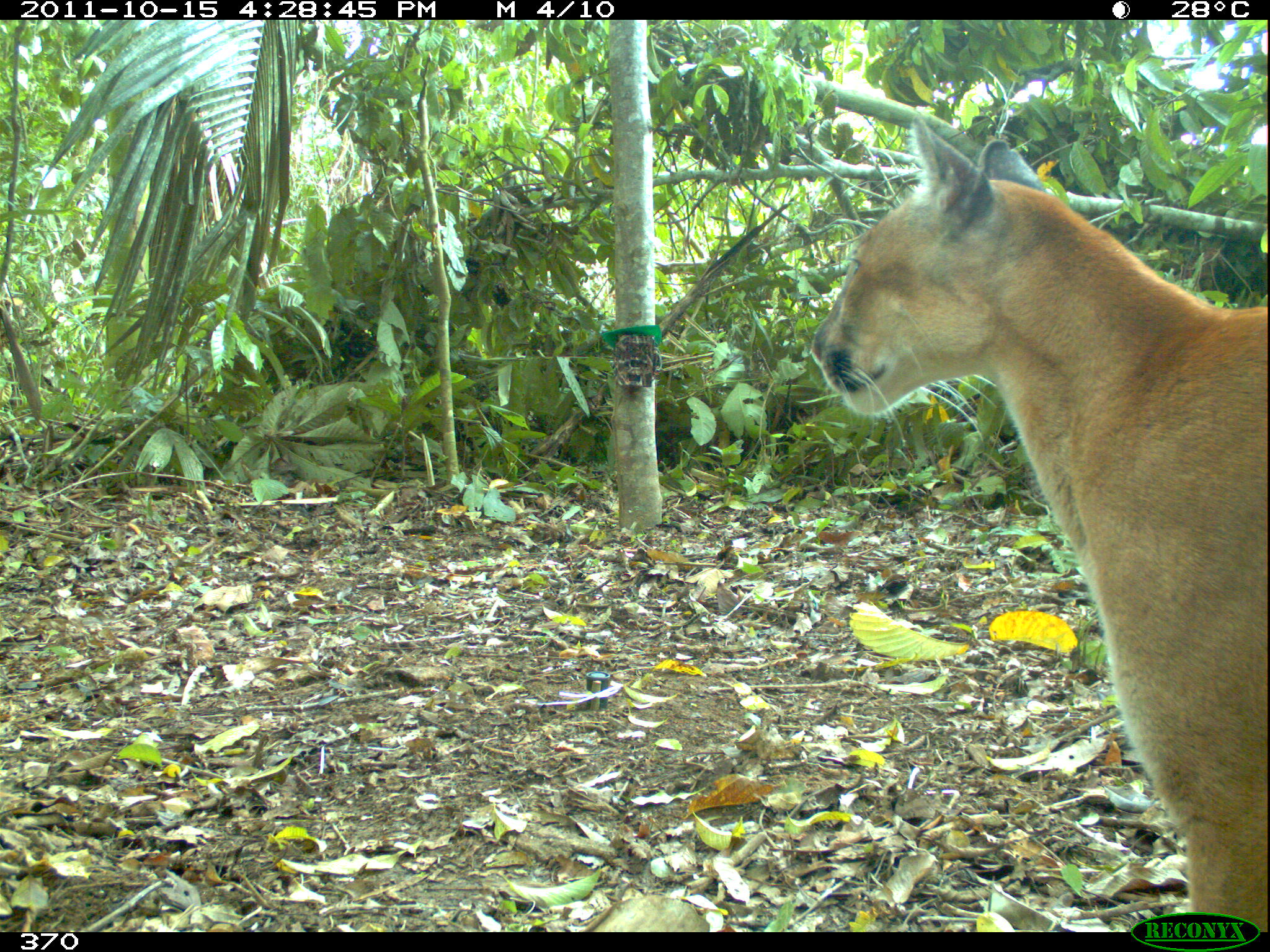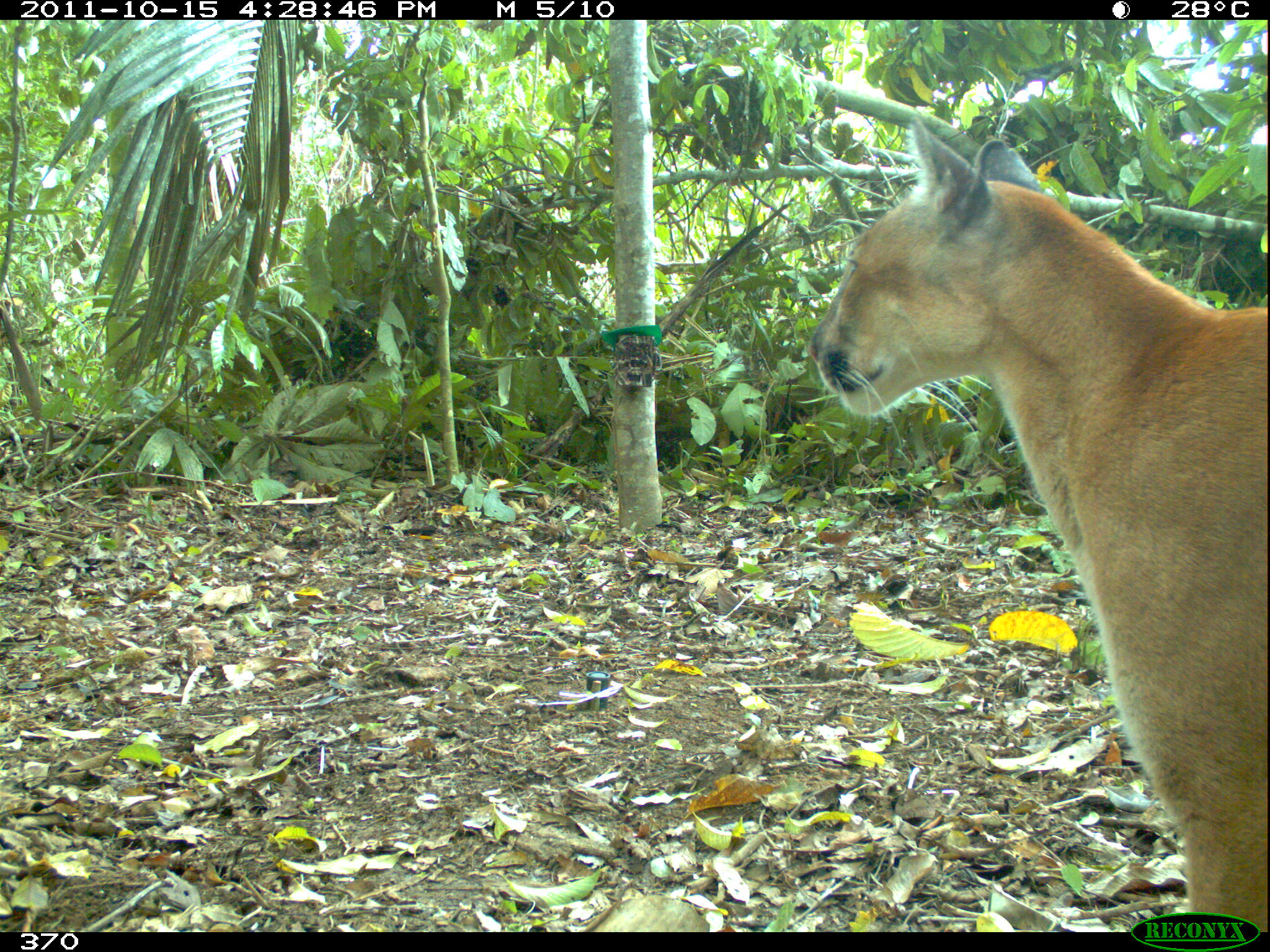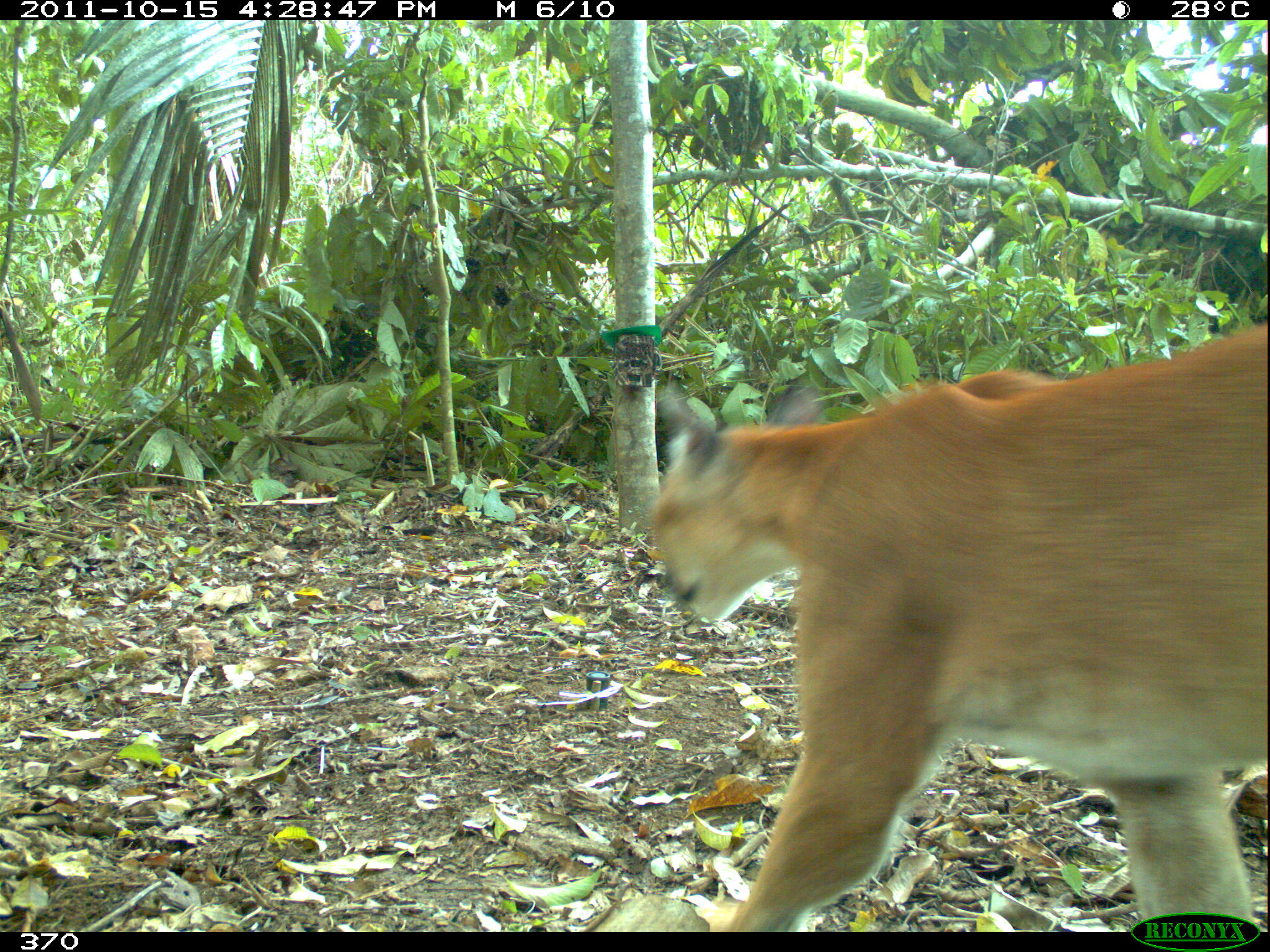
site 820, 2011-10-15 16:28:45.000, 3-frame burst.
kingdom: Animalia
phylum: Chordata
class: Mammalia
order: Carnivora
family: Felidae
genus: Puma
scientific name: Puma concolor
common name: mountain lion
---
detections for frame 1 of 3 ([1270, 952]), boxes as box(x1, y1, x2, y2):
puma concolor: box(809, 104, 1270, 932)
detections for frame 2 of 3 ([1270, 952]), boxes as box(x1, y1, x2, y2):
puma concolor: box(803, 104, 1270, 927)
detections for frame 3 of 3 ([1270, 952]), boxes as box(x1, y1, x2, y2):
puma concolor: box(640, 318, 1270, 932)